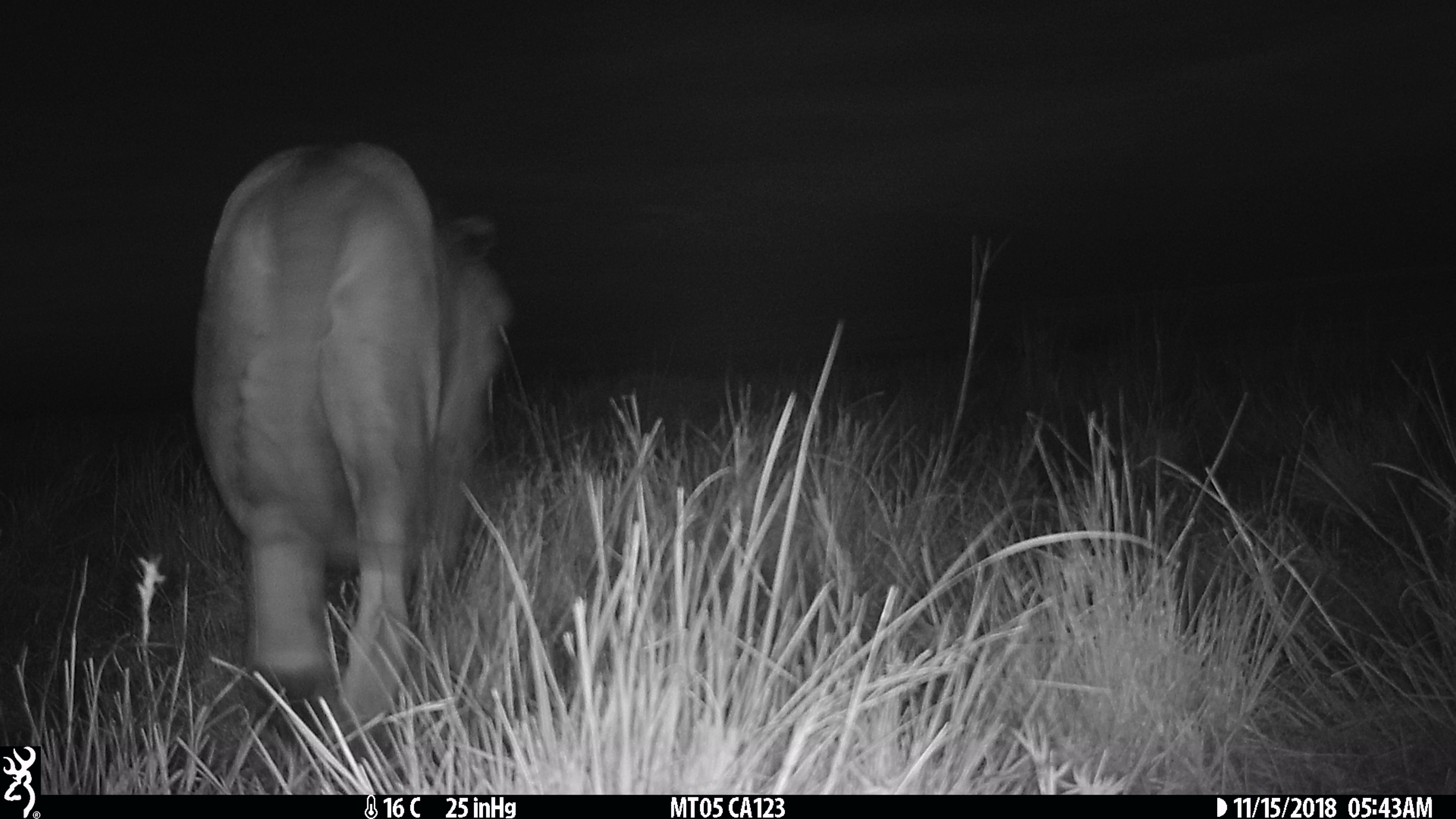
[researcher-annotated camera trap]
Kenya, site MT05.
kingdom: Animalia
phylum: Chordata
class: Mammalia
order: Carnivora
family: Felidae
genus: Panthera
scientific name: Panthera leo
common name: lion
Lion (Panthera leo).